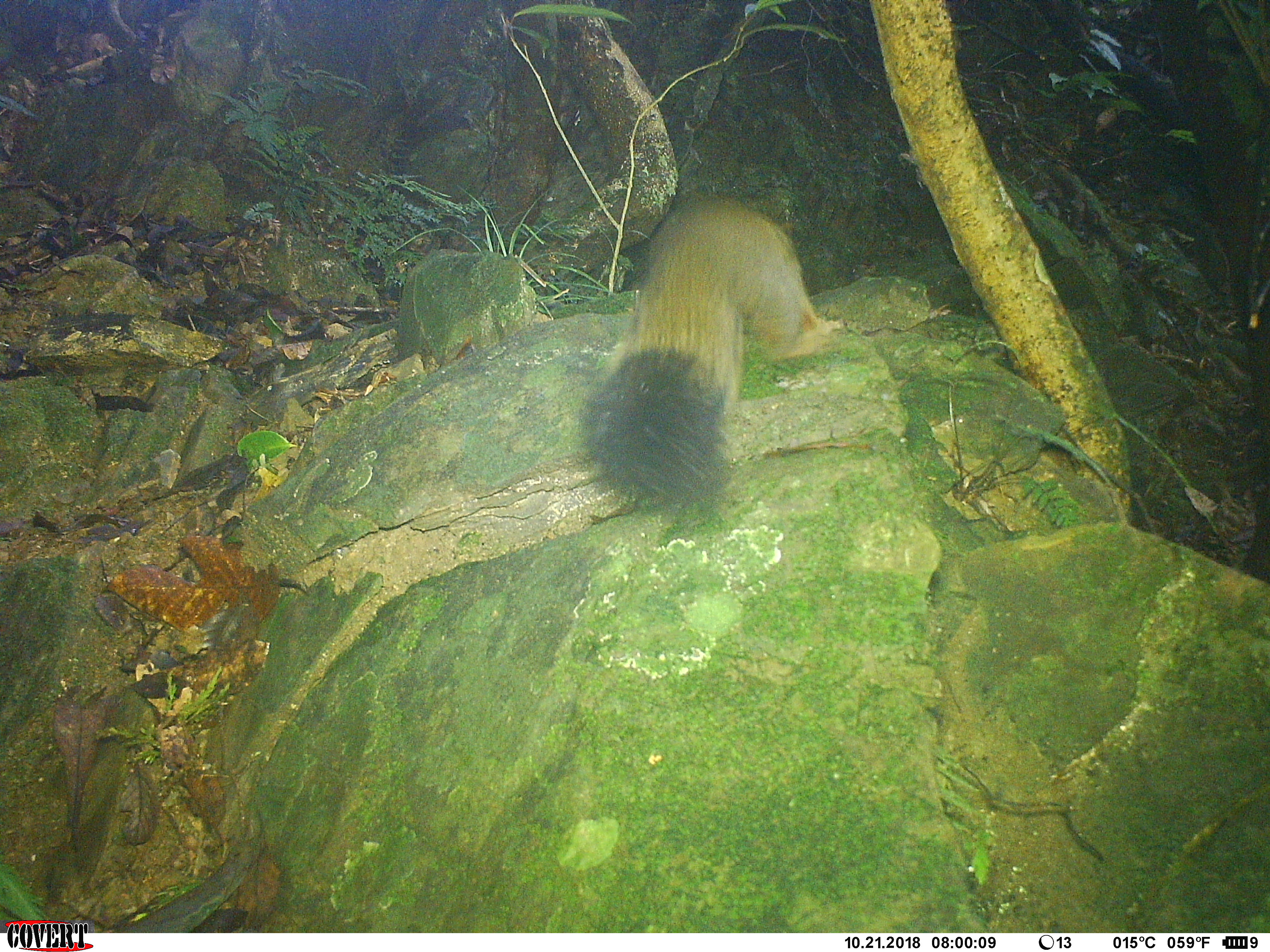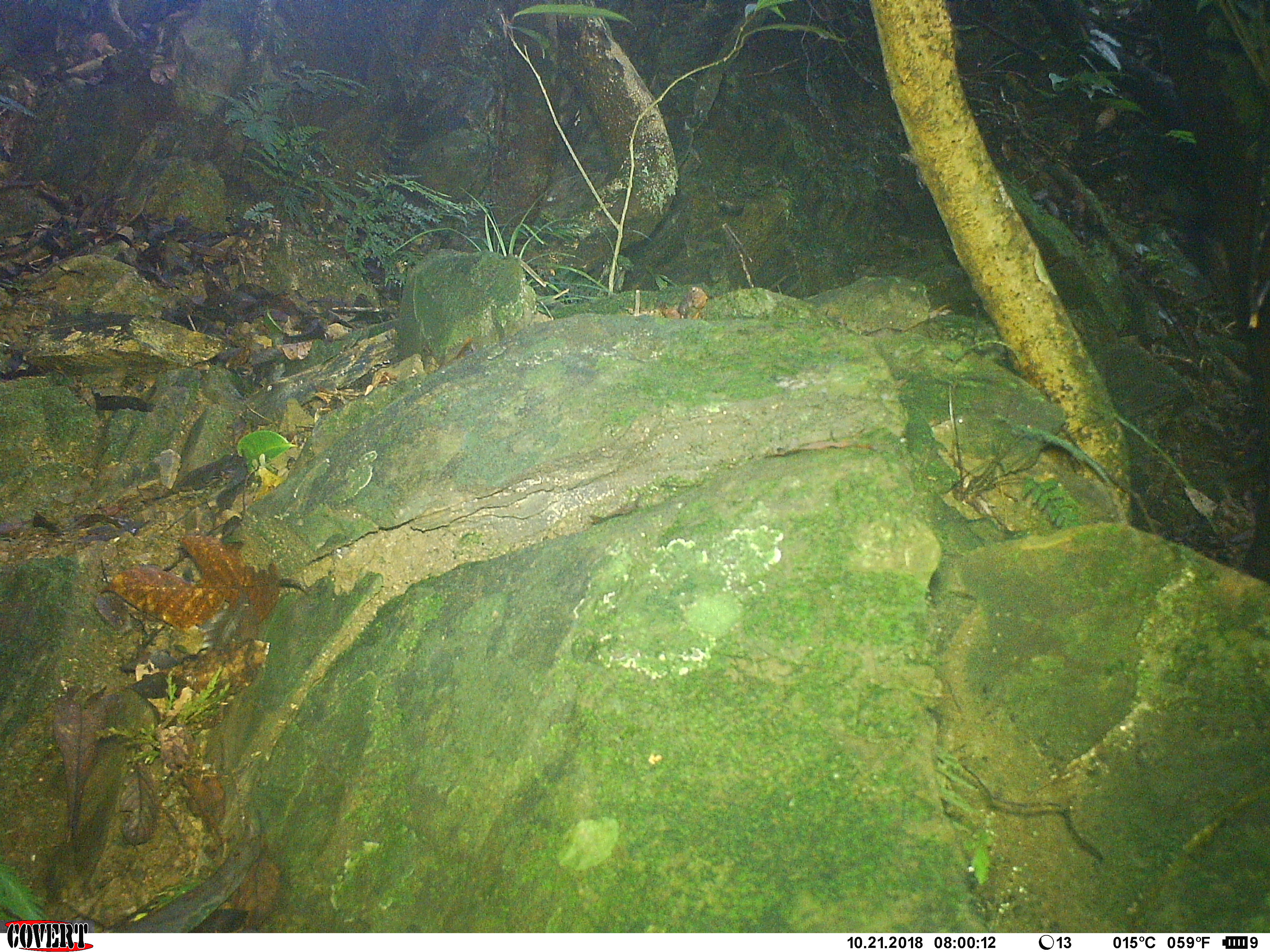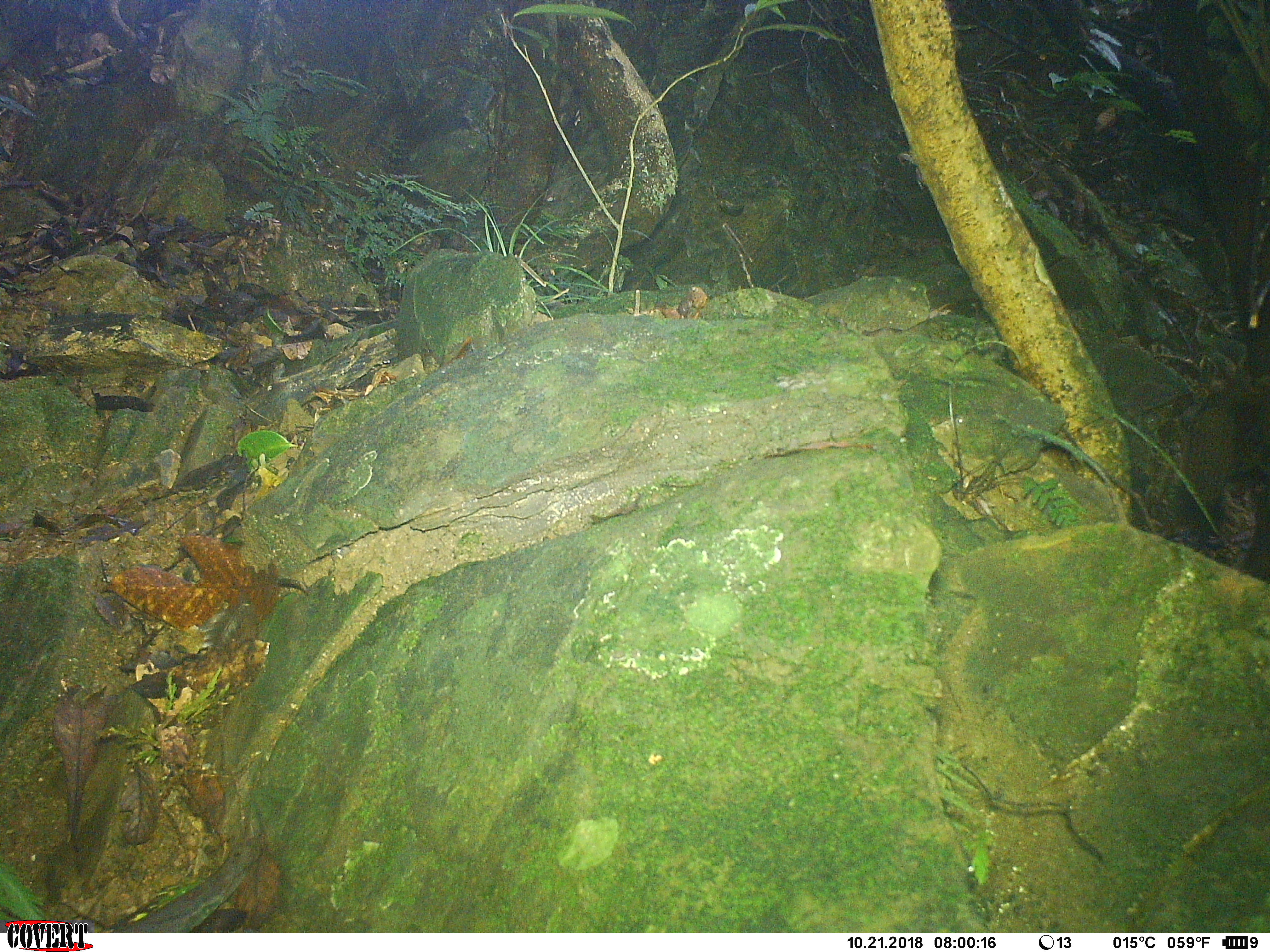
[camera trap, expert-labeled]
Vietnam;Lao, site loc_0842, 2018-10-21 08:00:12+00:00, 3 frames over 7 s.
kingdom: Animalia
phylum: Chordata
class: Mammalia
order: Rodentia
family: Sciuridae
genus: Sciurus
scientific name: Sciurus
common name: squirrel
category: unidentified squirrel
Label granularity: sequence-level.